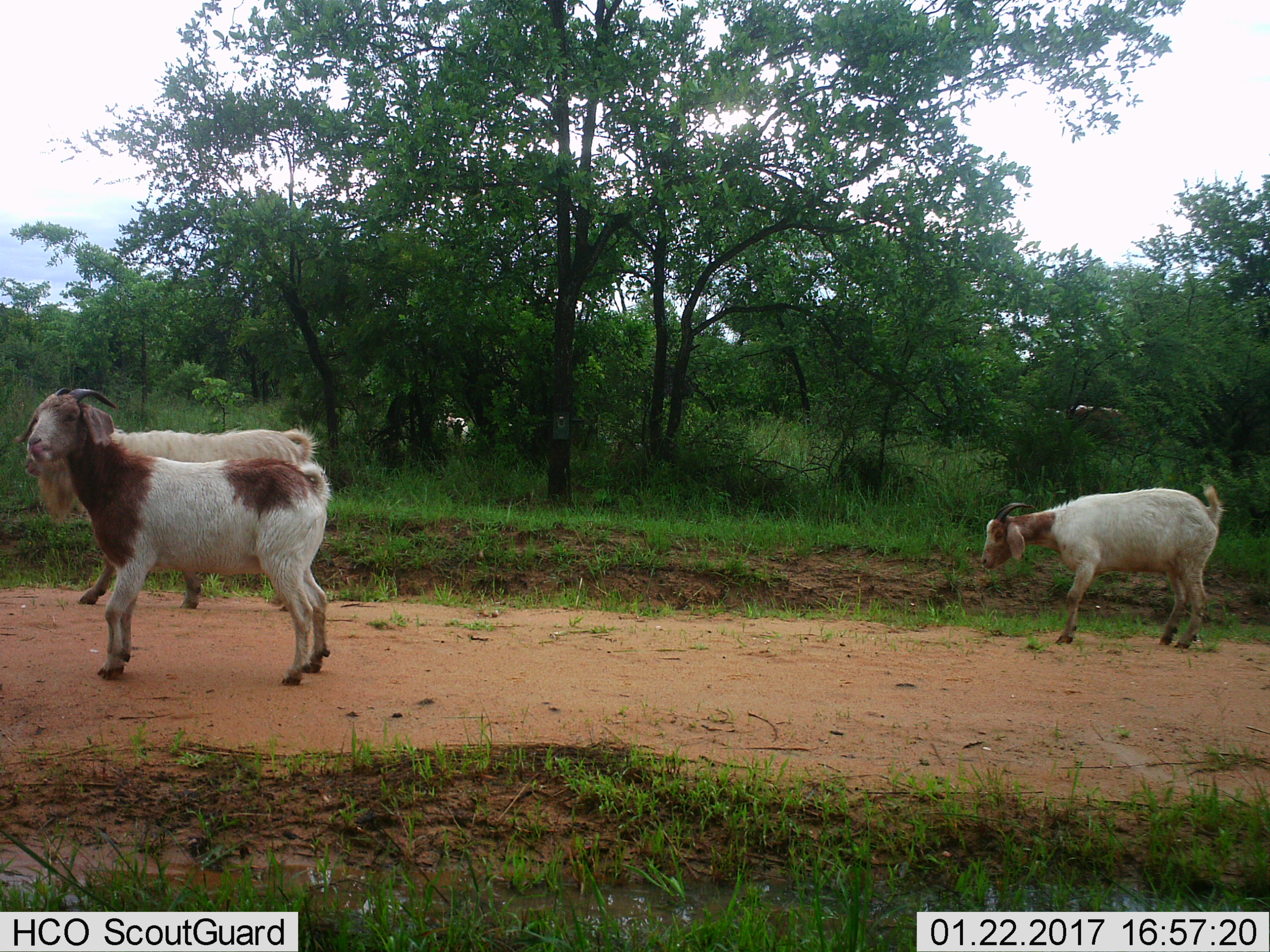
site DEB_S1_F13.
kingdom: Animalia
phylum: Chordata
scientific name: Vertebrata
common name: domestic animal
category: domesticanimal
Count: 4.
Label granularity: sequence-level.